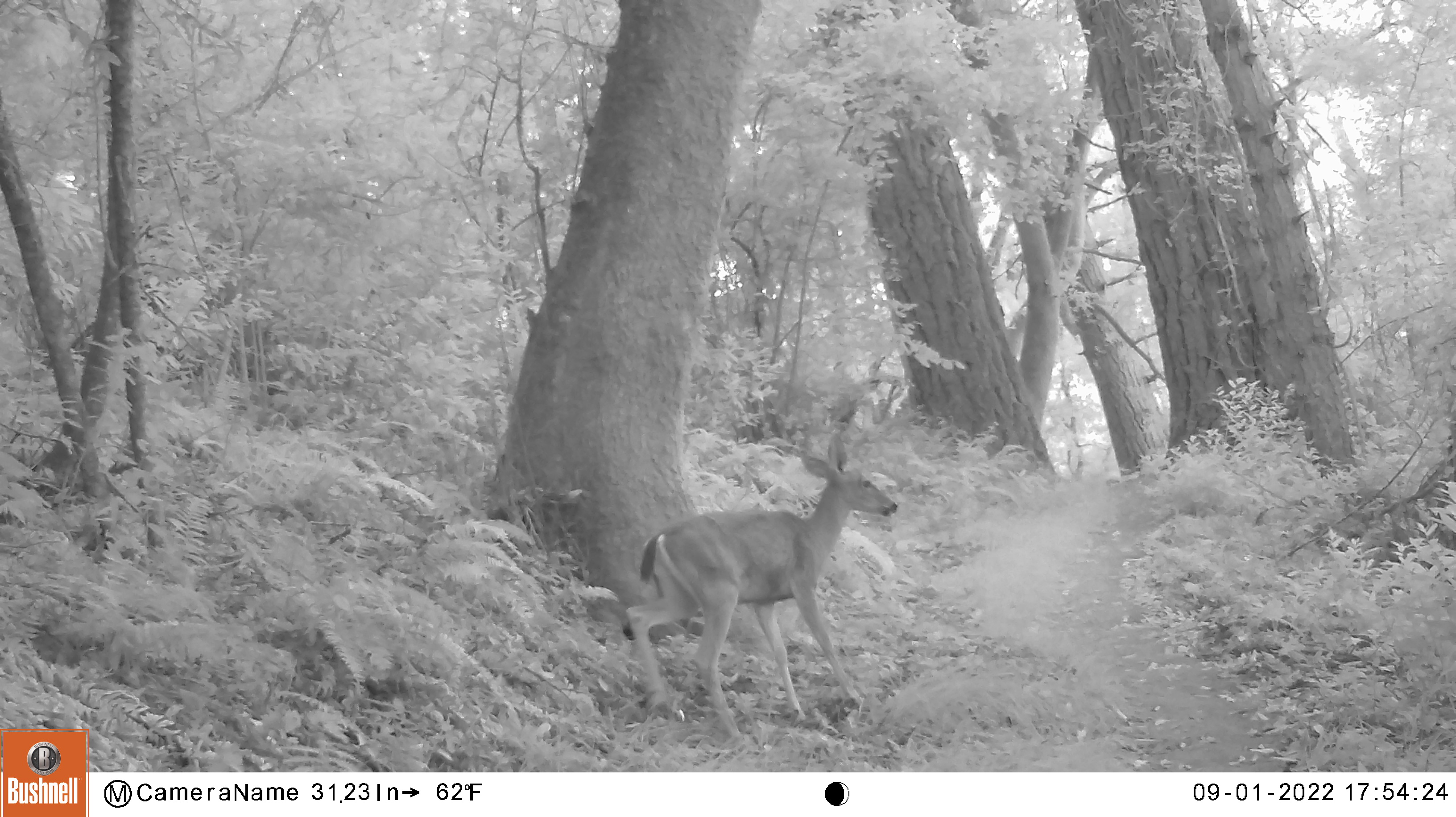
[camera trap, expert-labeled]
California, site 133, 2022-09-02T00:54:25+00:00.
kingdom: Animalia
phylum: Chordata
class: Mammalia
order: Artiodactyla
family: Cervidae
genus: Odocoileus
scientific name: Odocoileus hemionus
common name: mule deer